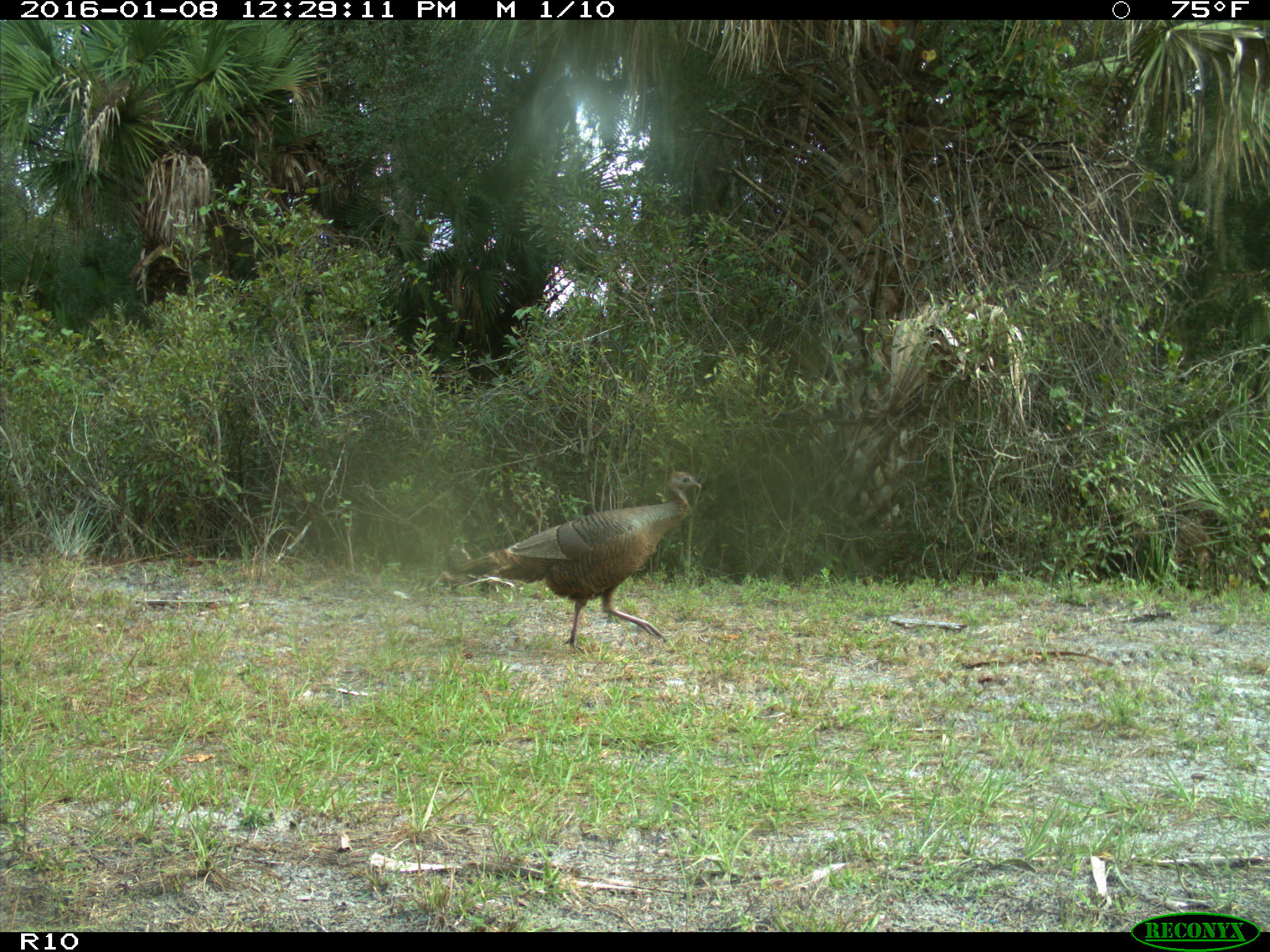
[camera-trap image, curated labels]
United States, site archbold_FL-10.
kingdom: Animalia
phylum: Chordata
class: Aves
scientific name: Aves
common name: birds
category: unidentified bird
Unidentified bird (birds) (Aves).